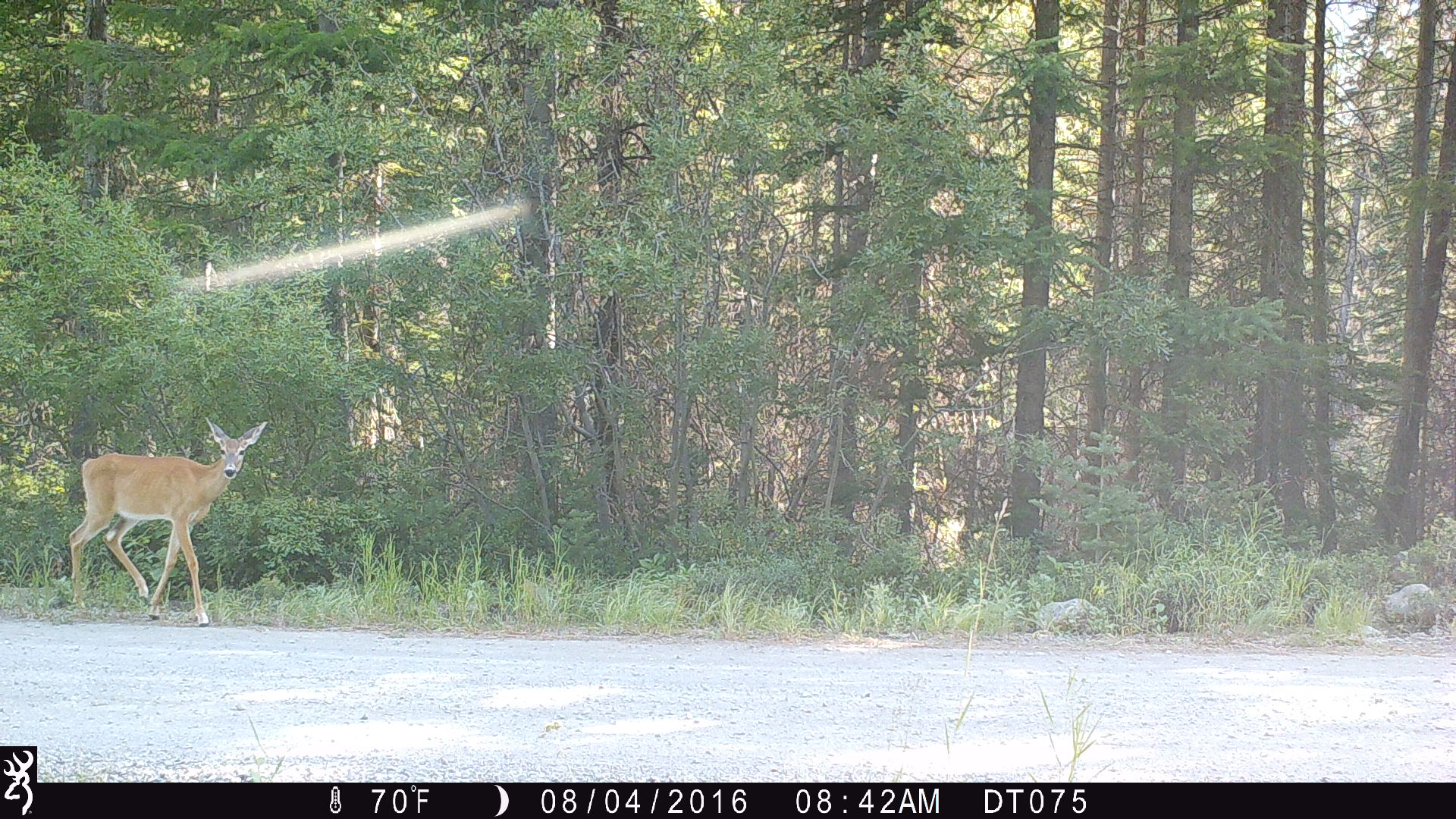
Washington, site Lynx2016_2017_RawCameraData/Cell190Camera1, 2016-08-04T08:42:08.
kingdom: Animalia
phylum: Chordata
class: Mammalia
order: Artiodactyla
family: Cervidae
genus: Odocoileus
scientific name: Odocoileus virginianus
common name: white-tailed deer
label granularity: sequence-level